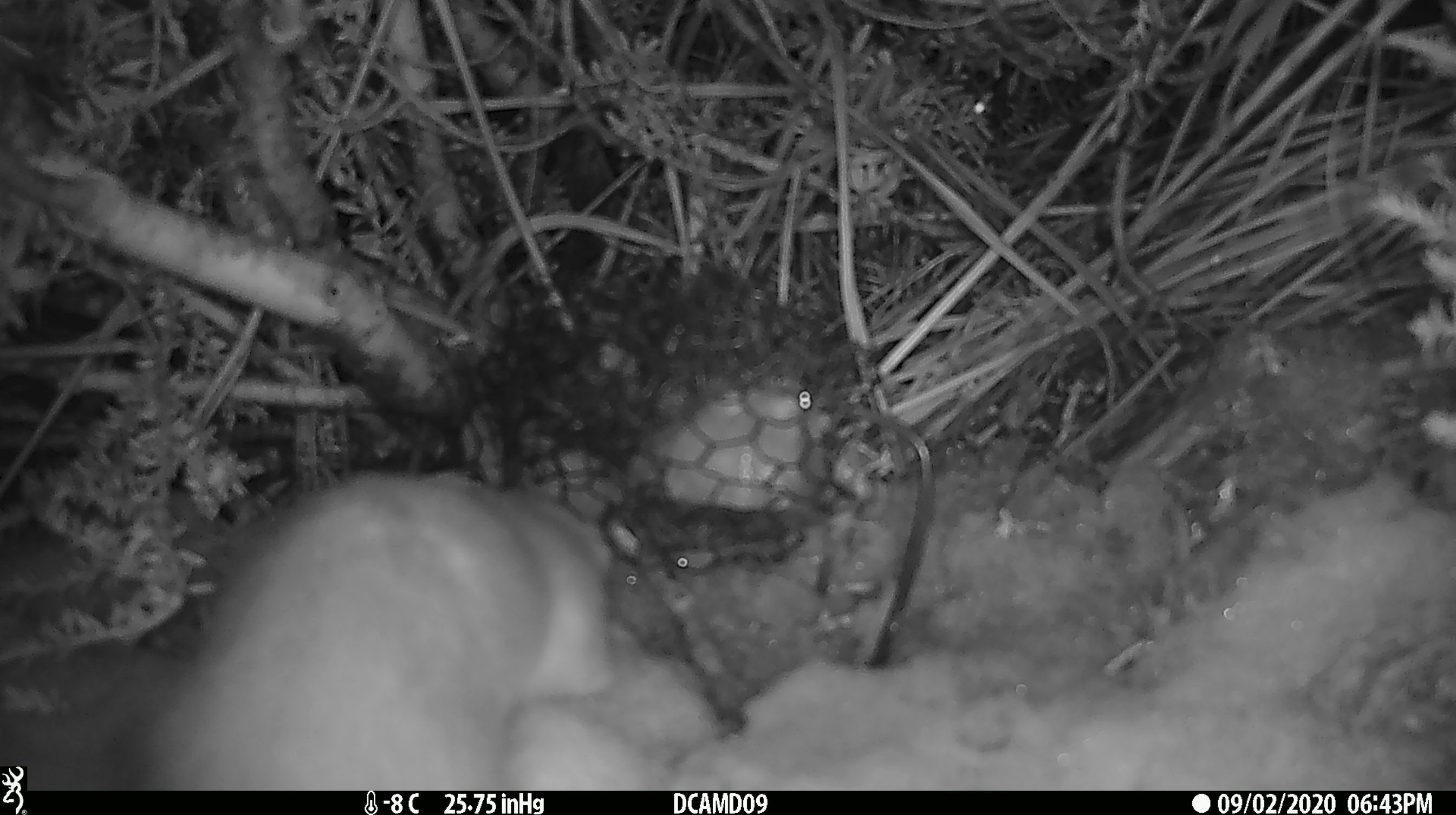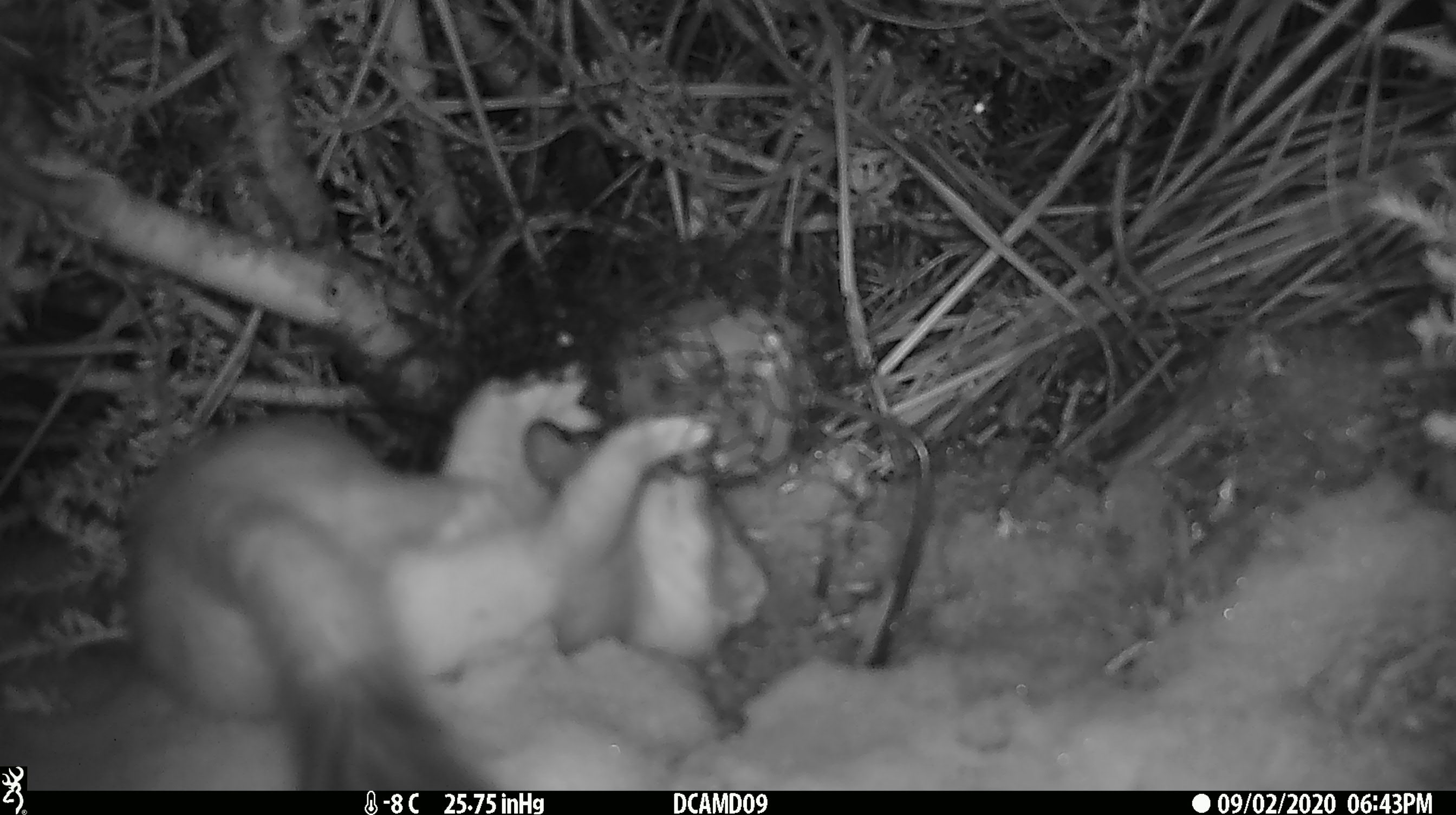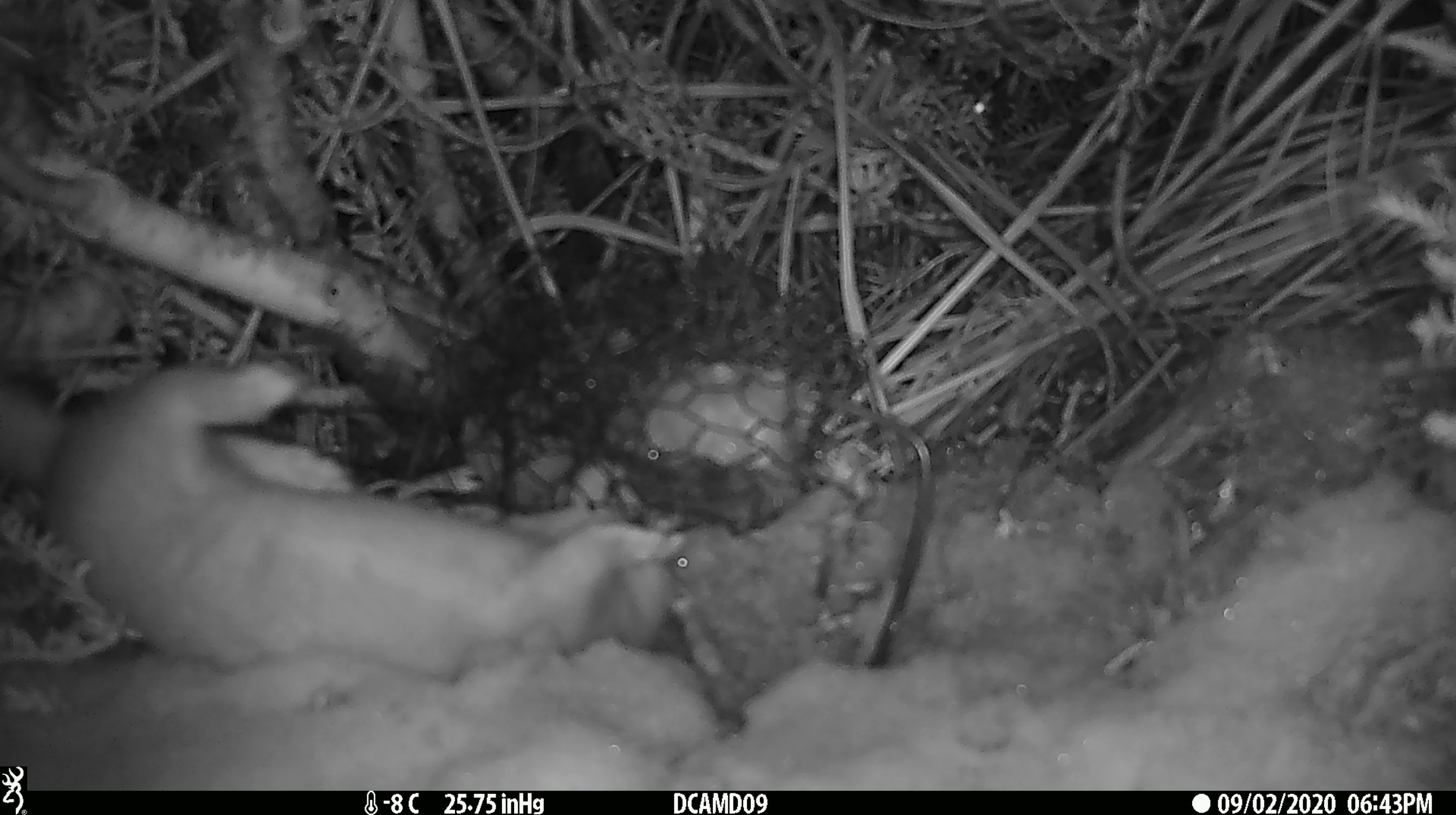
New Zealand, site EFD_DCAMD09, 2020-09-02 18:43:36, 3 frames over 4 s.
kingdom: Animalia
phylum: Chordata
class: Mammalia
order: Carnivora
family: Mustelidae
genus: Mustela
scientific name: Mustela erminea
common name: stoat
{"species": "stoat (Mustela erminea)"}